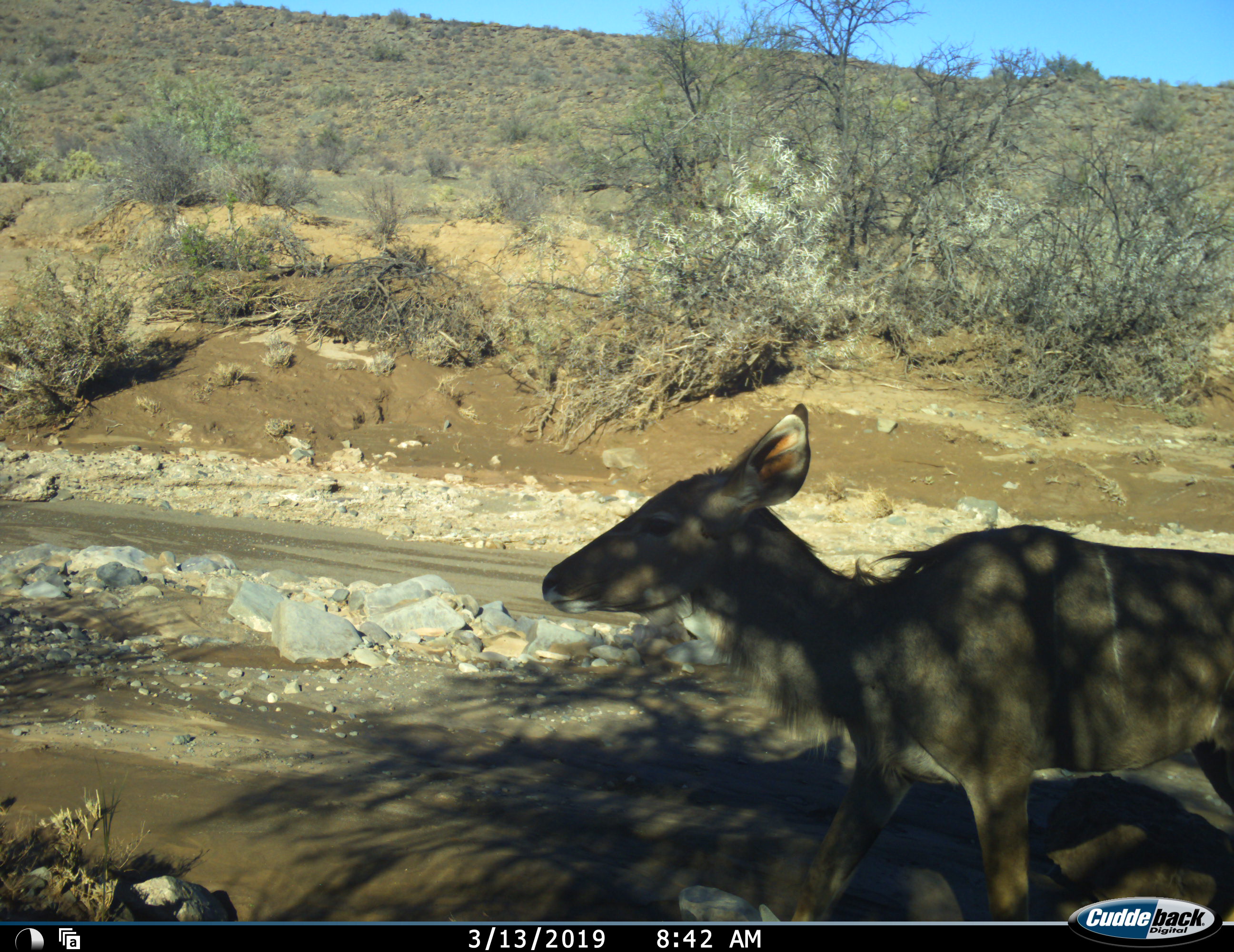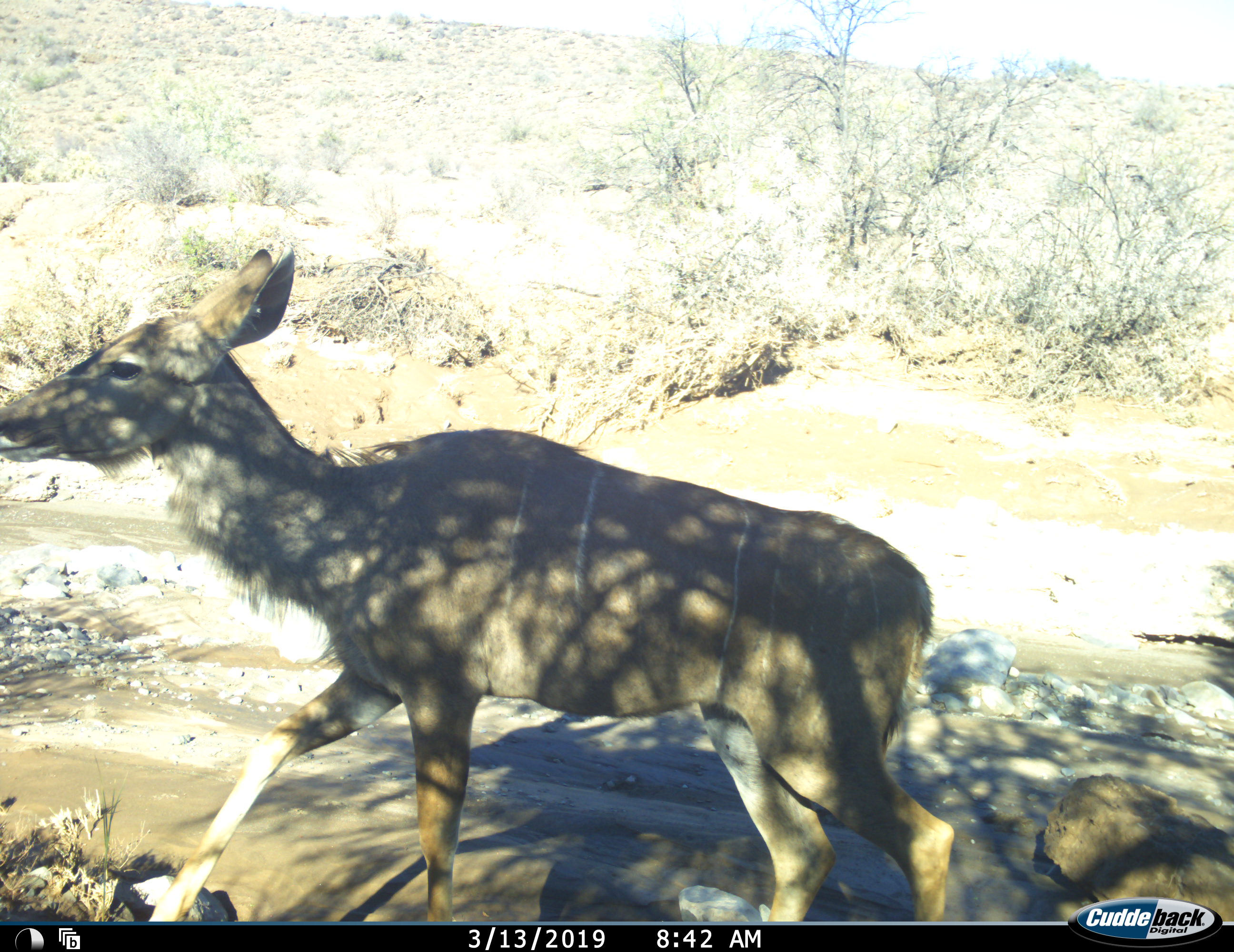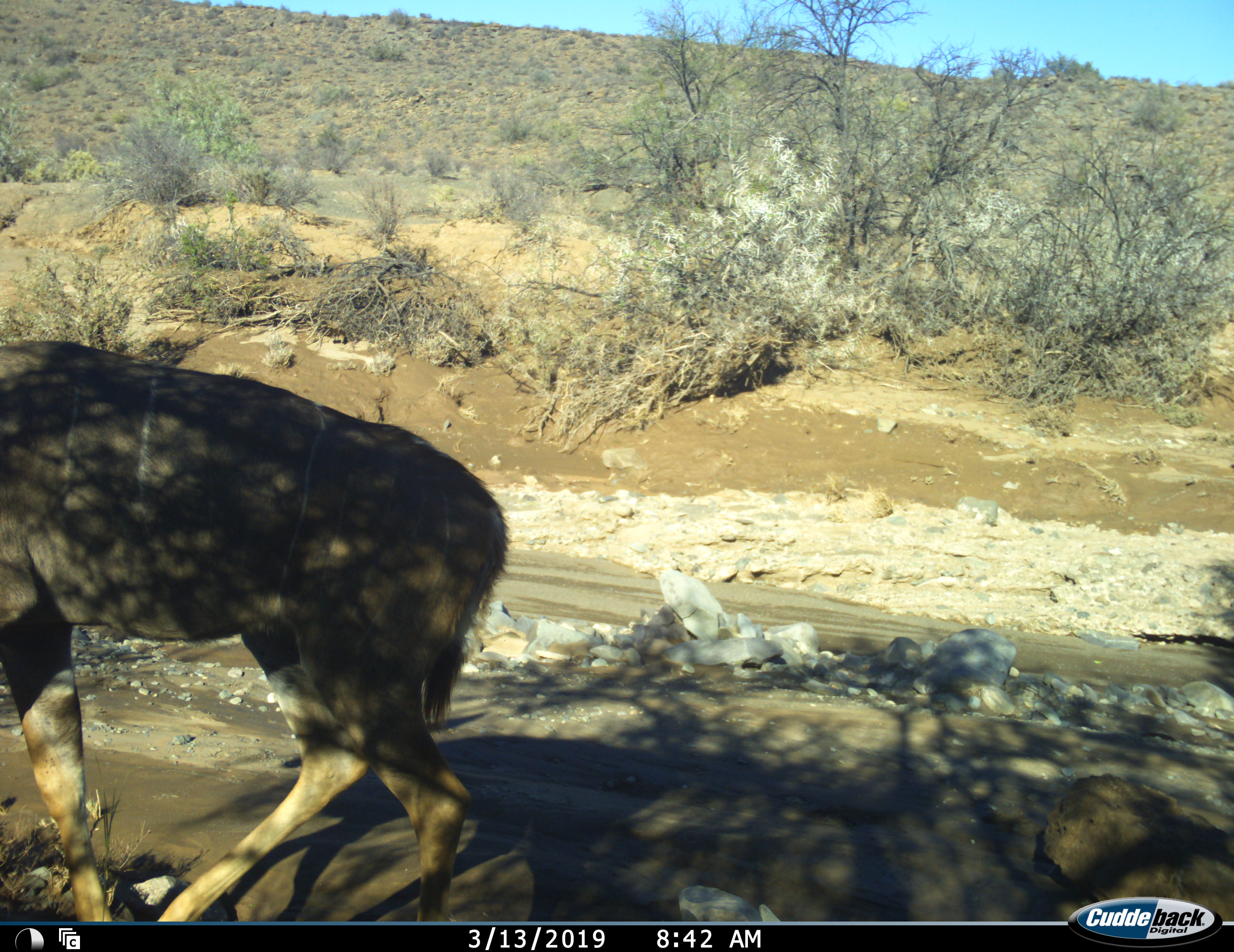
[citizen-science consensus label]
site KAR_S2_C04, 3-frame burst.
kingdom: Animalia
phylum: Chordata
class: Mammalia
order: Artiodactyla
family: Bovidae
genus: Tragelaphus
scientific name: Tragelaphus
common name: kudu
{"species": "kudu (Tragelaphus)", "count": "1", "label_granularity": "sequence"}